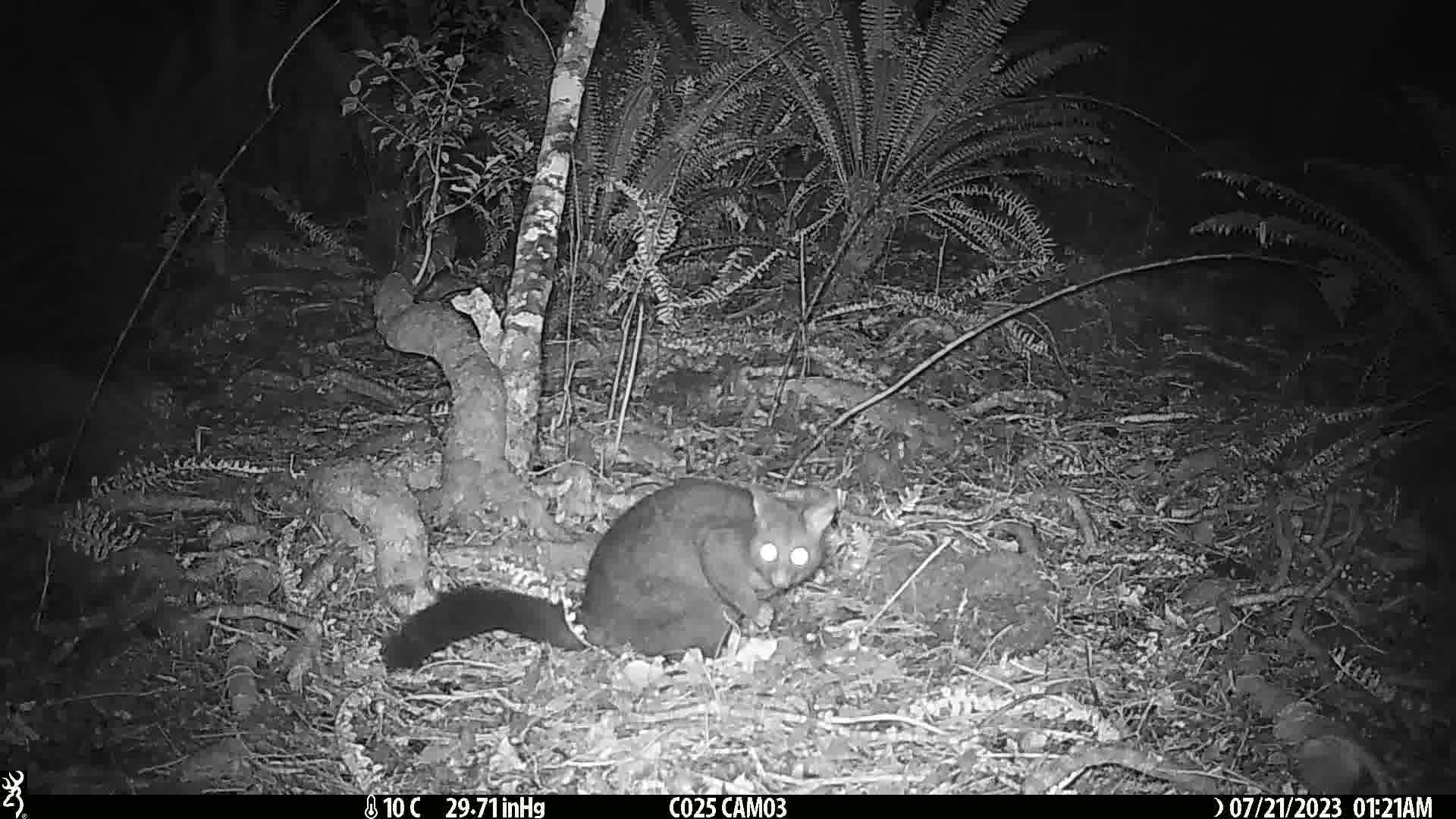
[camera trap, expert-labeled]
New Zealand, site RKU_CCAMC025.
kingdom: Animalia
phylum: Chordata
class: Mammalia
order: Diprotodontia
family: Phalangeridae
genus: Trichosurus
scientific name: Trichosurus vulpecula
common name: common brushtail possum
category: possum